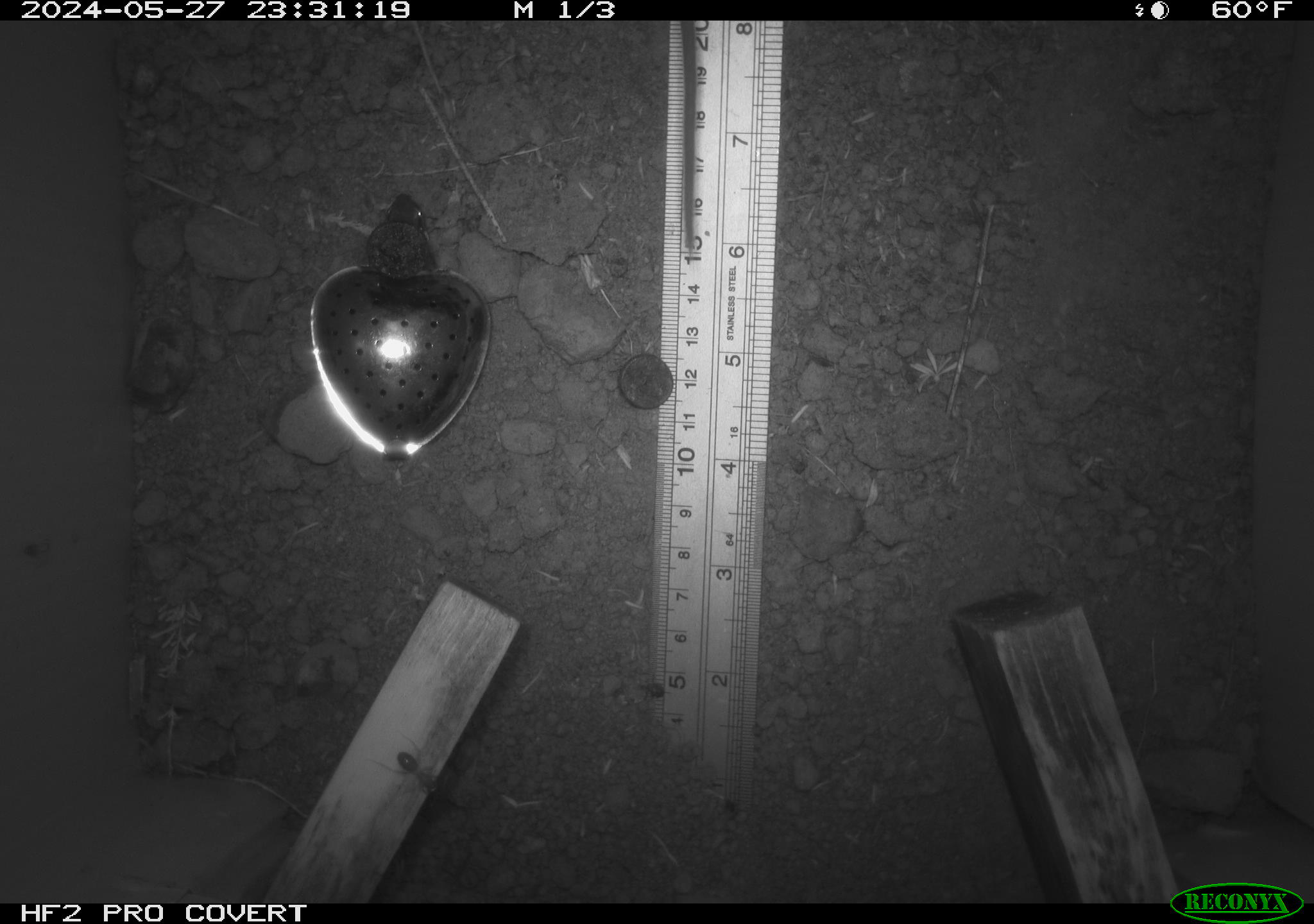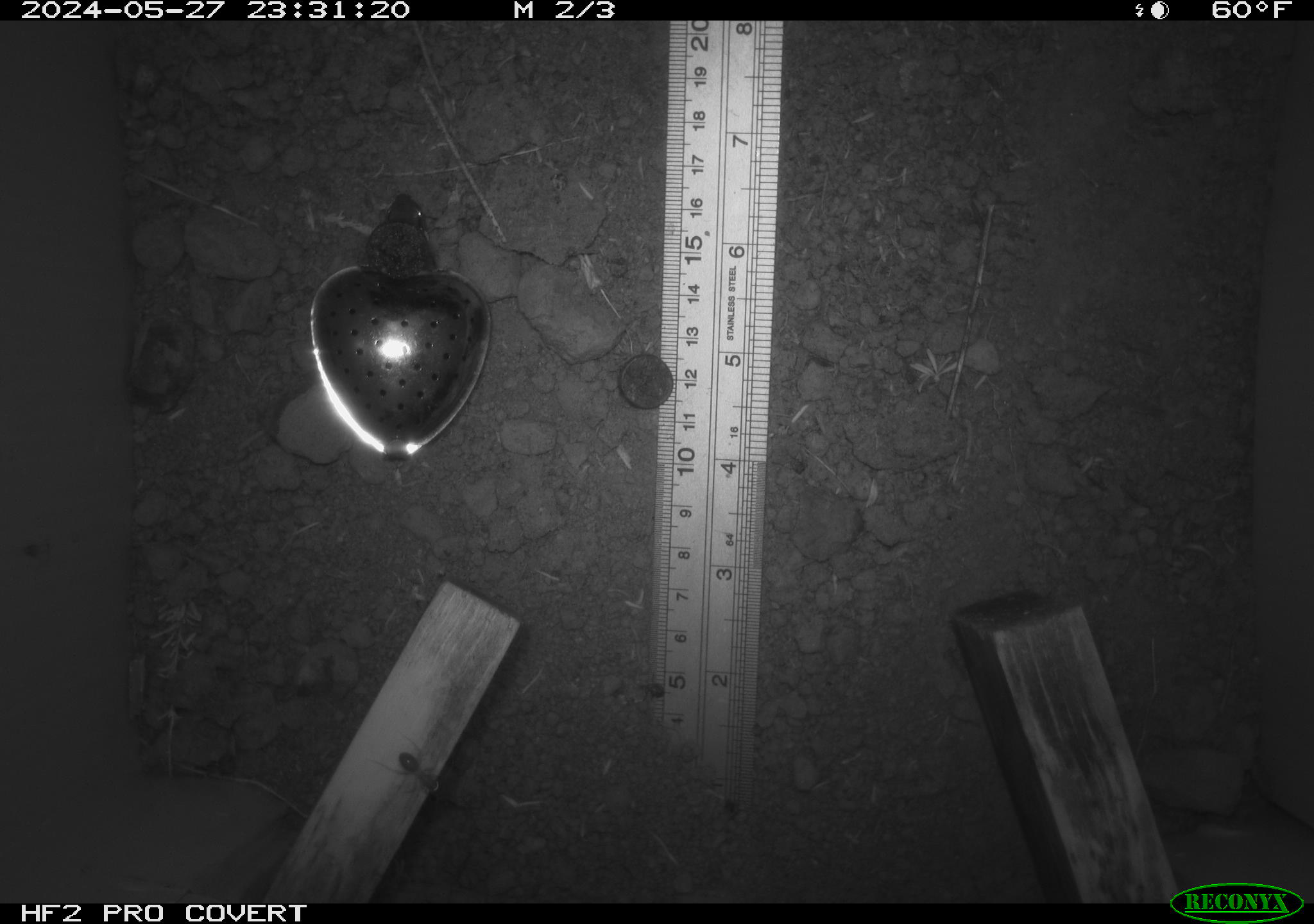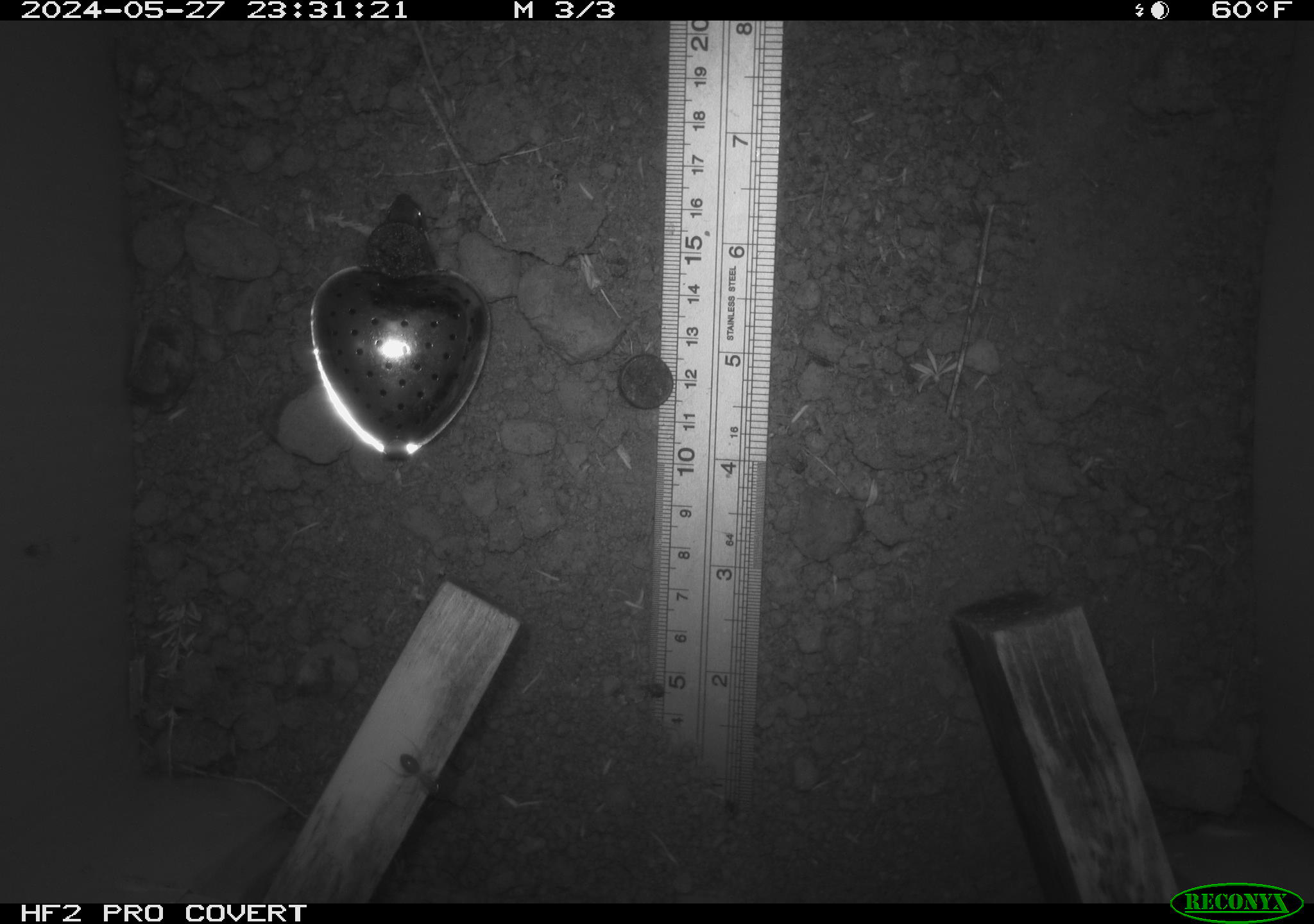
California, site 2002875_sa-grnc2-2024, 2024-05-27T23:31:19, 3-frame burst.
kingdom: Animalia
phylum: Chordata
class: Mammalia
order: Rodentia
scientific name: Rodentia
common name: rodent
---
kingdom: Animalia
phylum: Arthropoda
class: Insecta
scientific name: Insecta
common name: insect